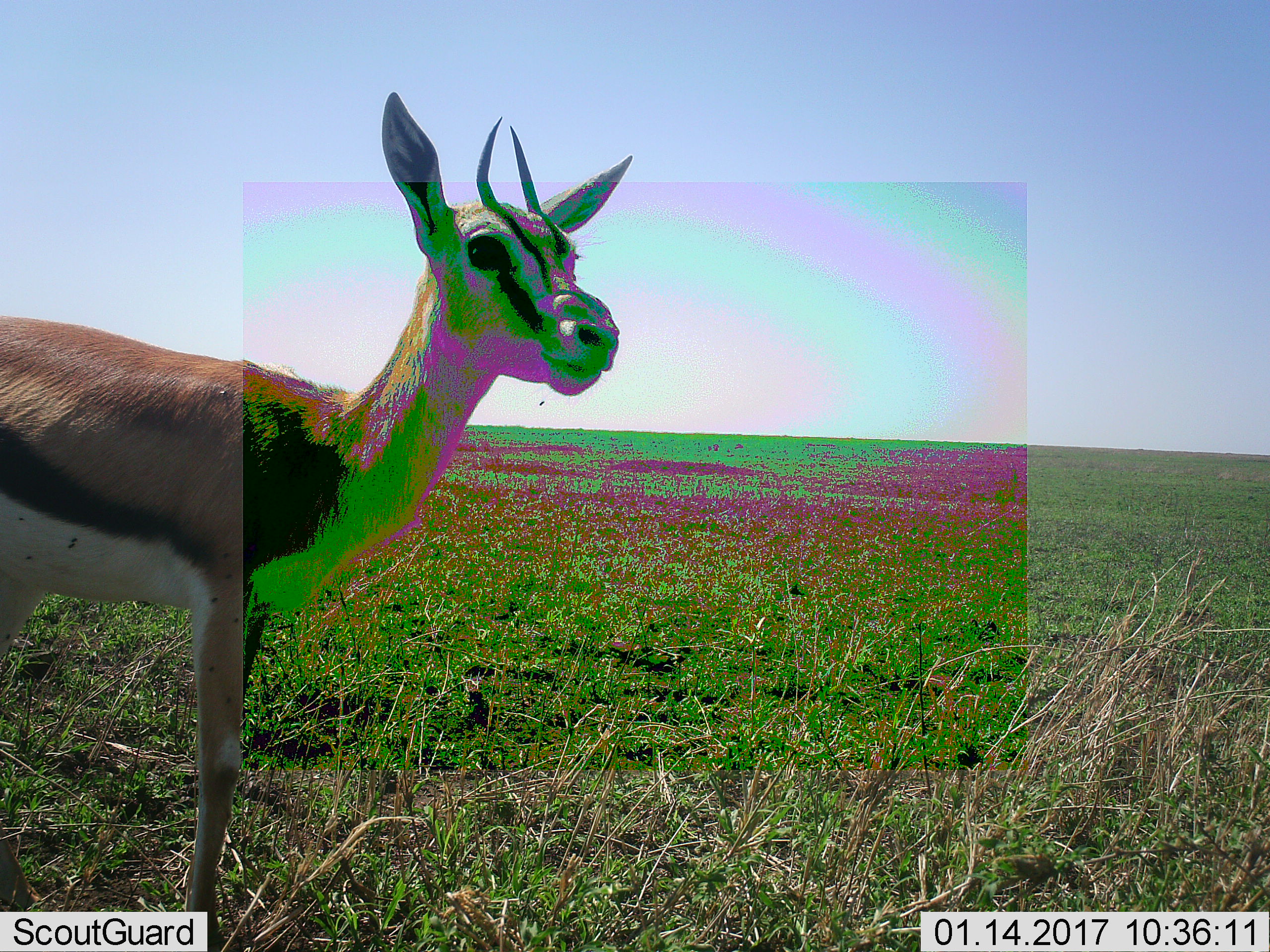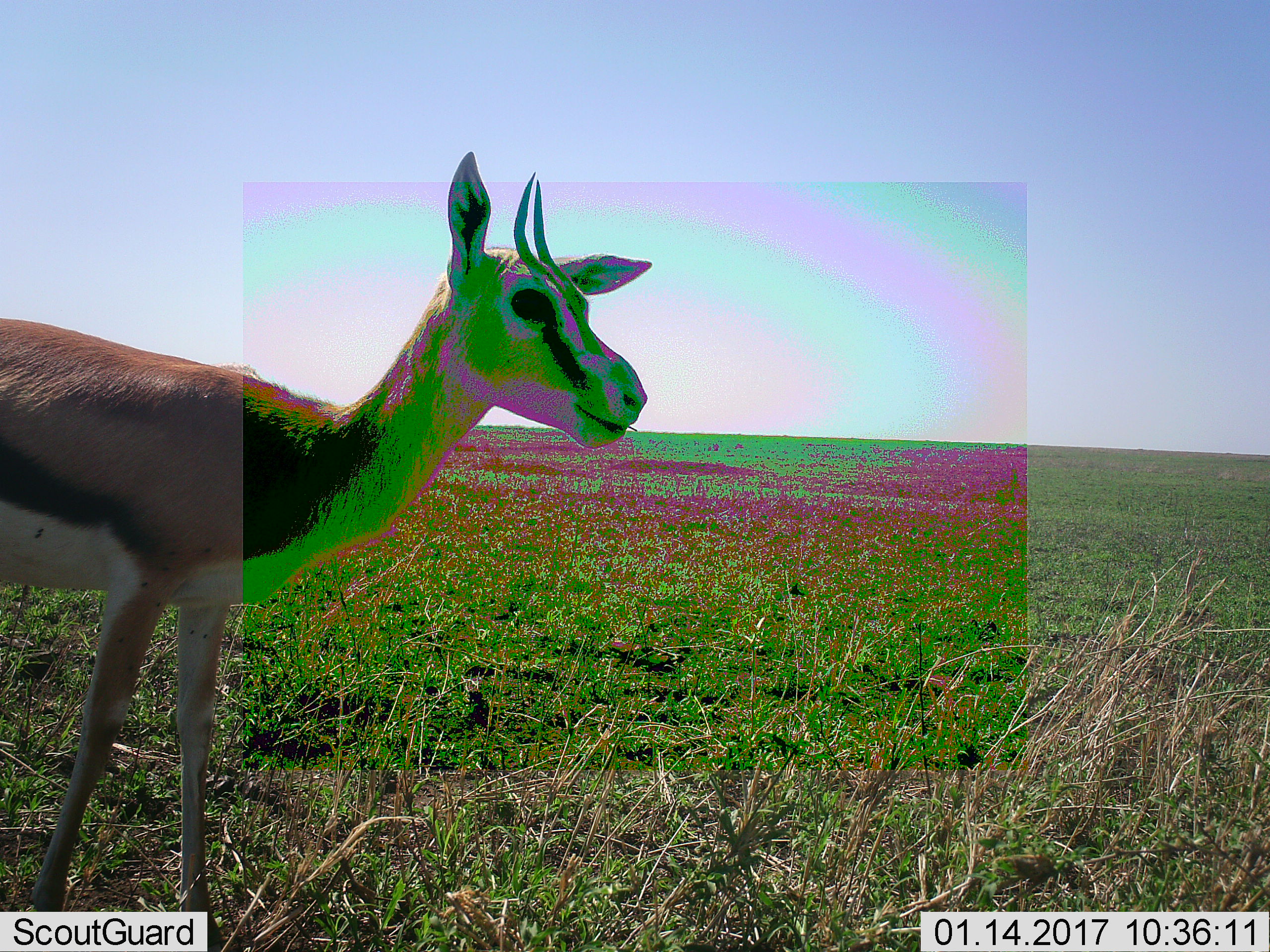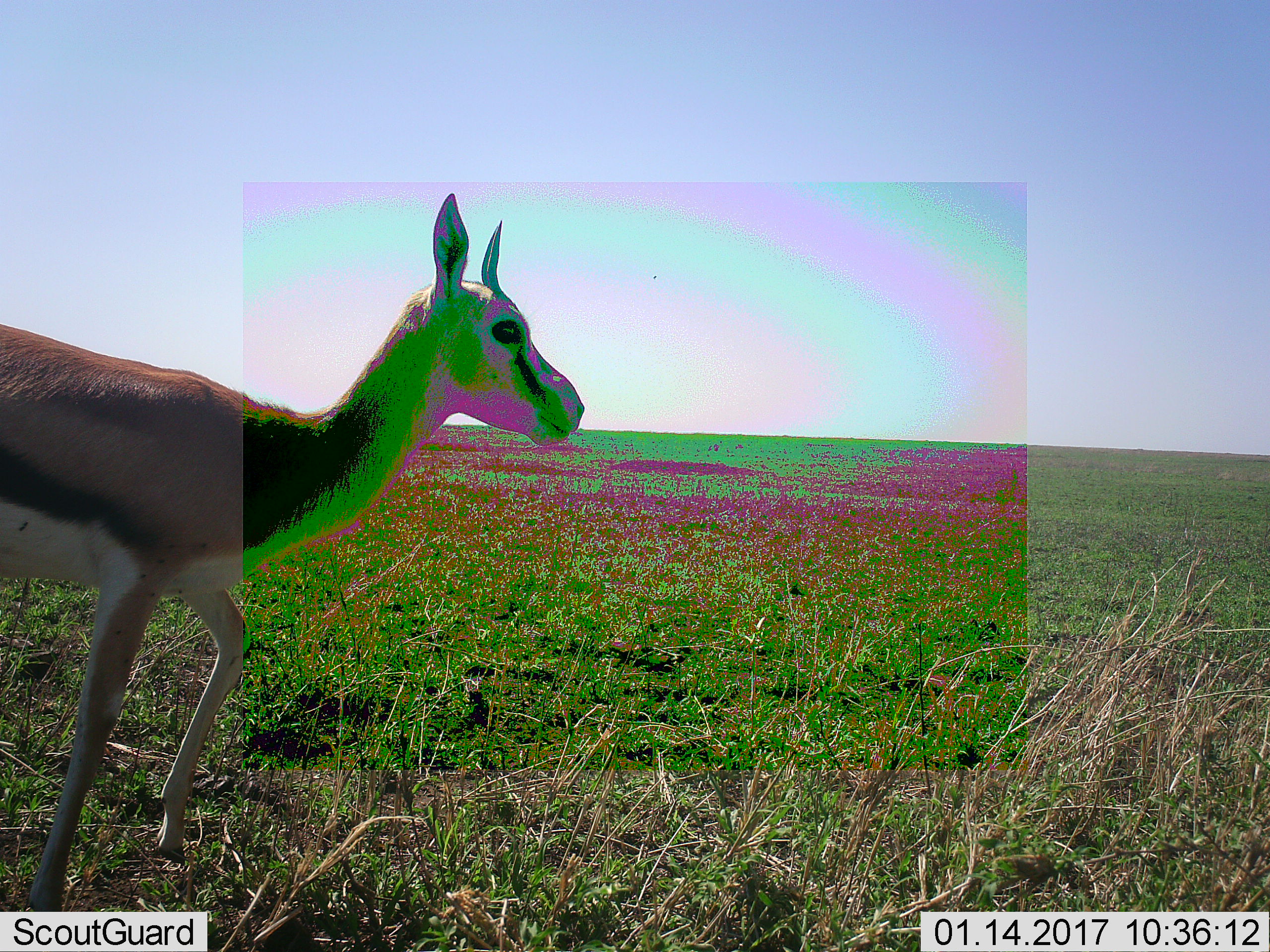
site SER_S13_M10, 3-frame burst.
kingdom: Animalia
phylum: Chordata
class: Mammalia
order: Artiodactyla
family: Bovidae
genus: Eudorcas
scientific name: Eudorcas thomsonii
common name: thomson's gazelle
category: gazellethomsons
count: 1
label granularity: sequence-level